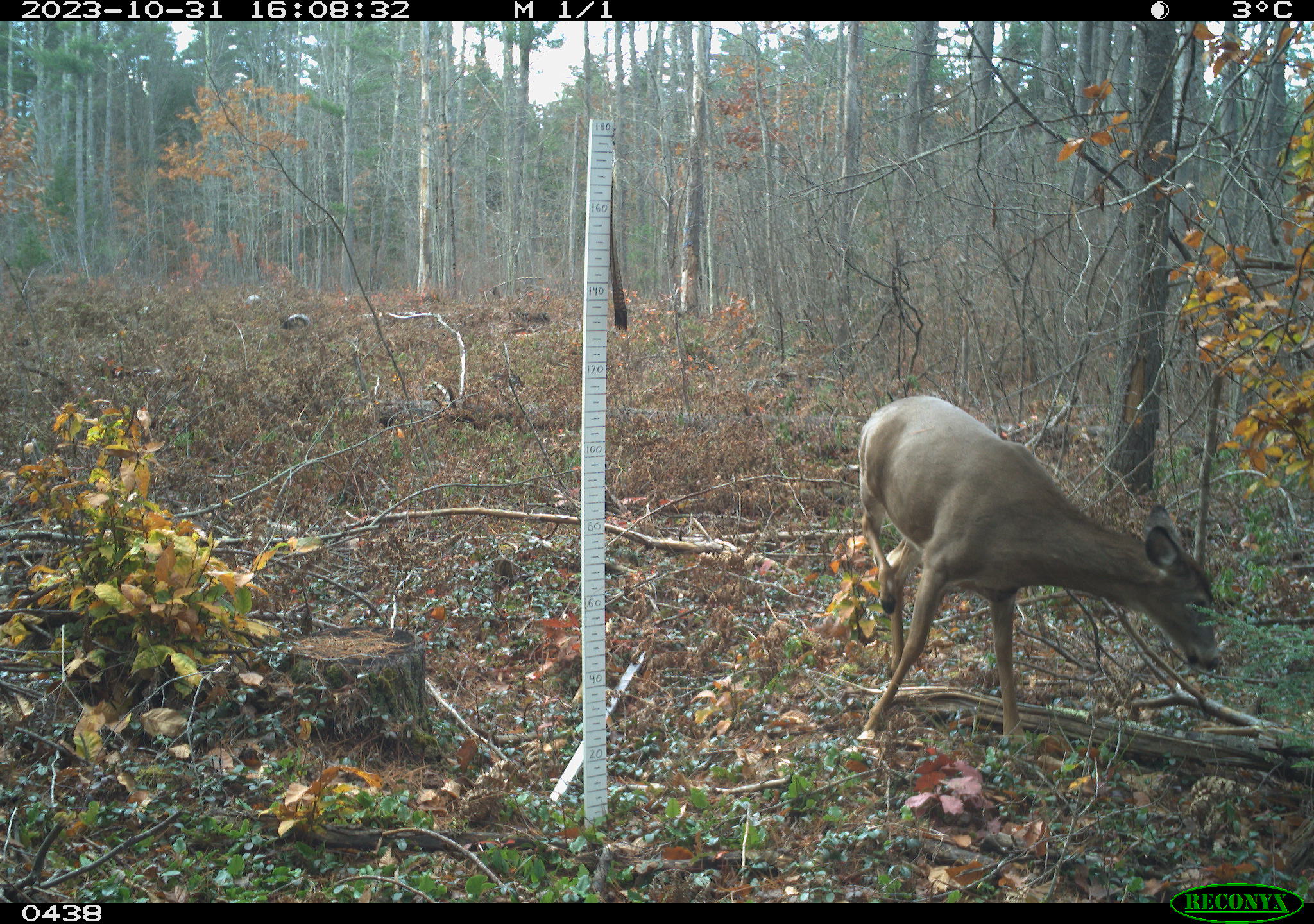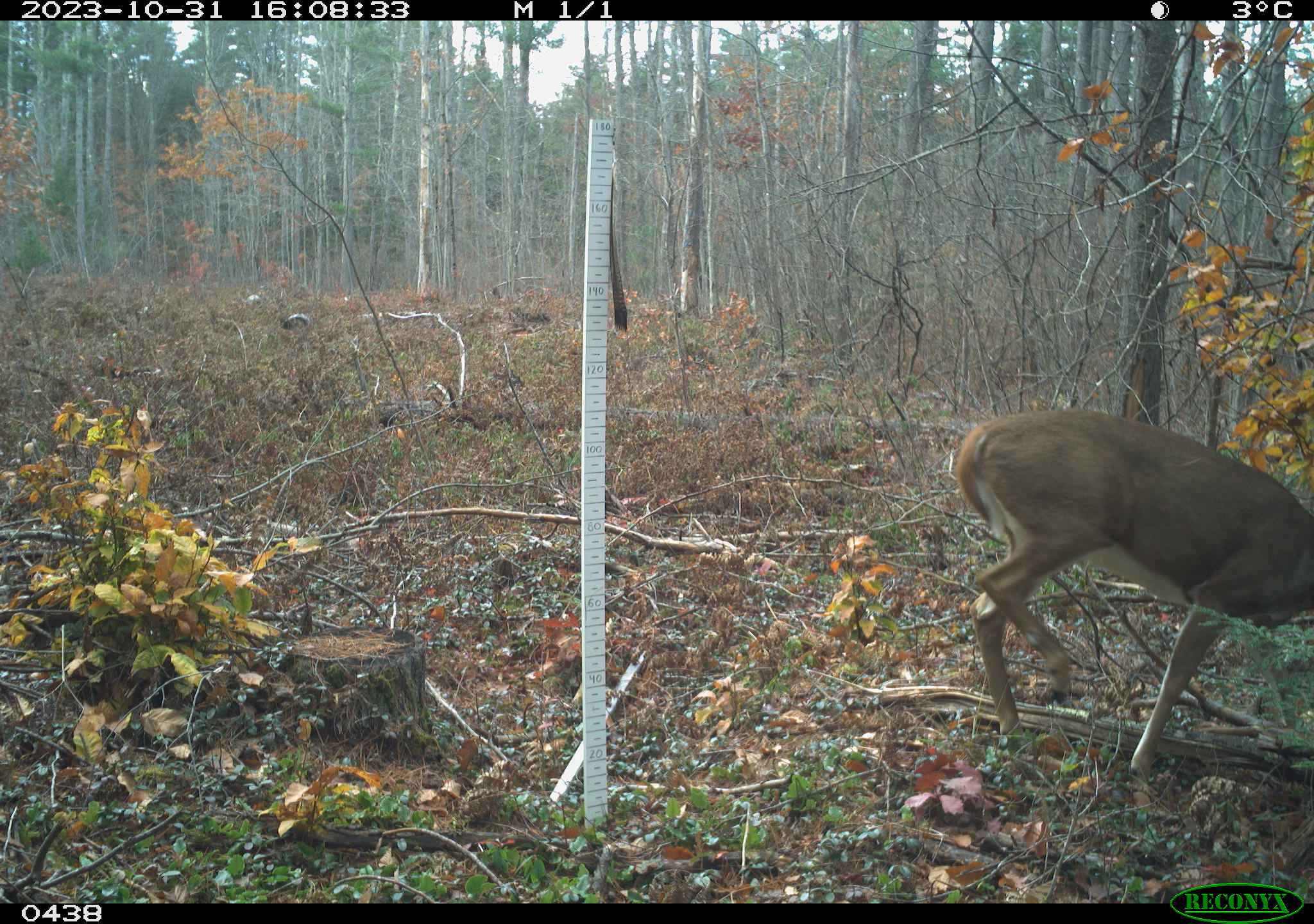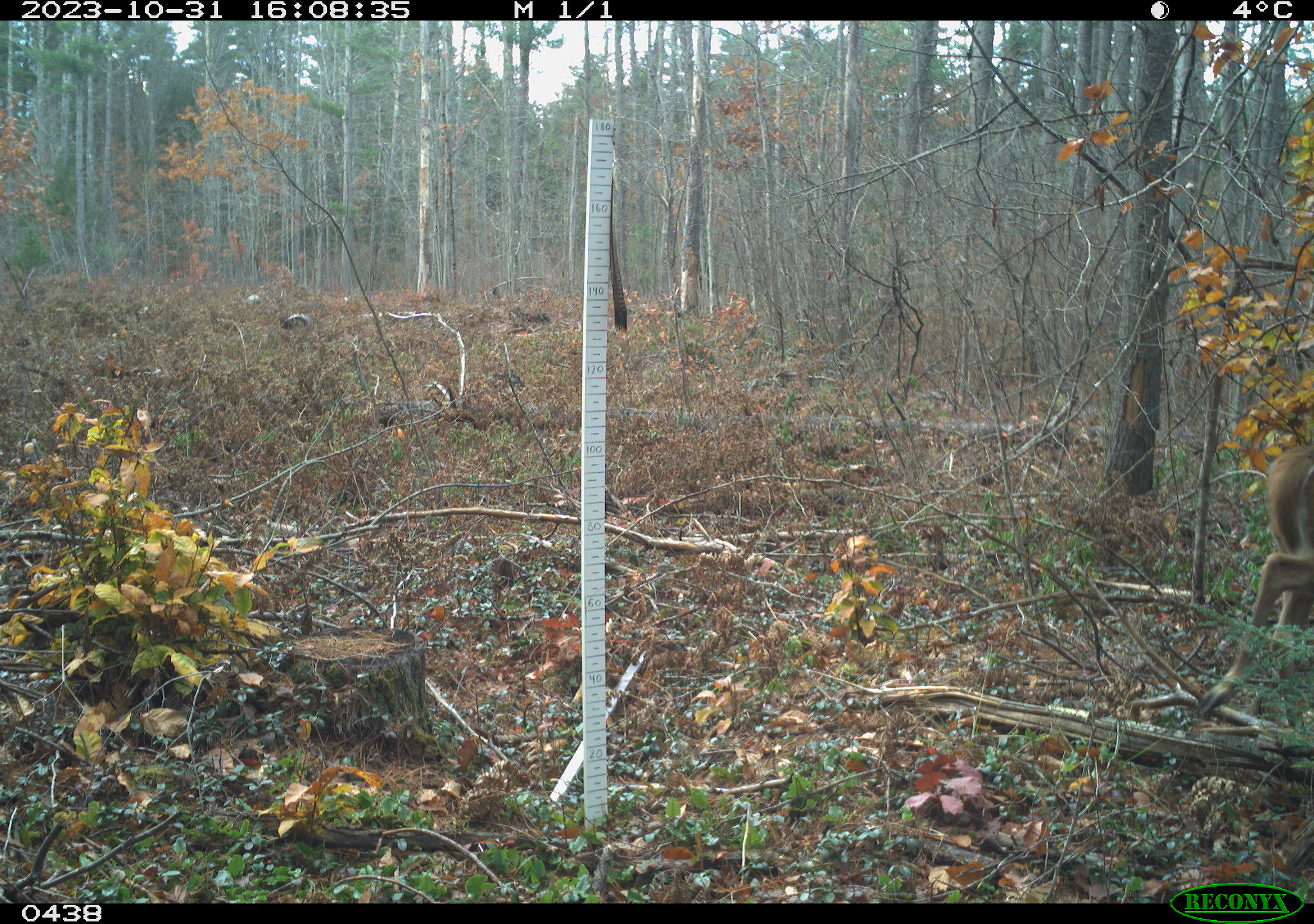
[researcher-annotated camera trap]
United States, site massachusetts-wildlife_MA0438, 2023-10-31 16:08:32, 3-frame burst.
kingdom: Animalia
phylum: Chordata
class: Mammalia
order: Artiodactyla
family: Cervidae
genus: Odocoileus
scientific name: Odocoileus virginianus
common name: white-tailed deer